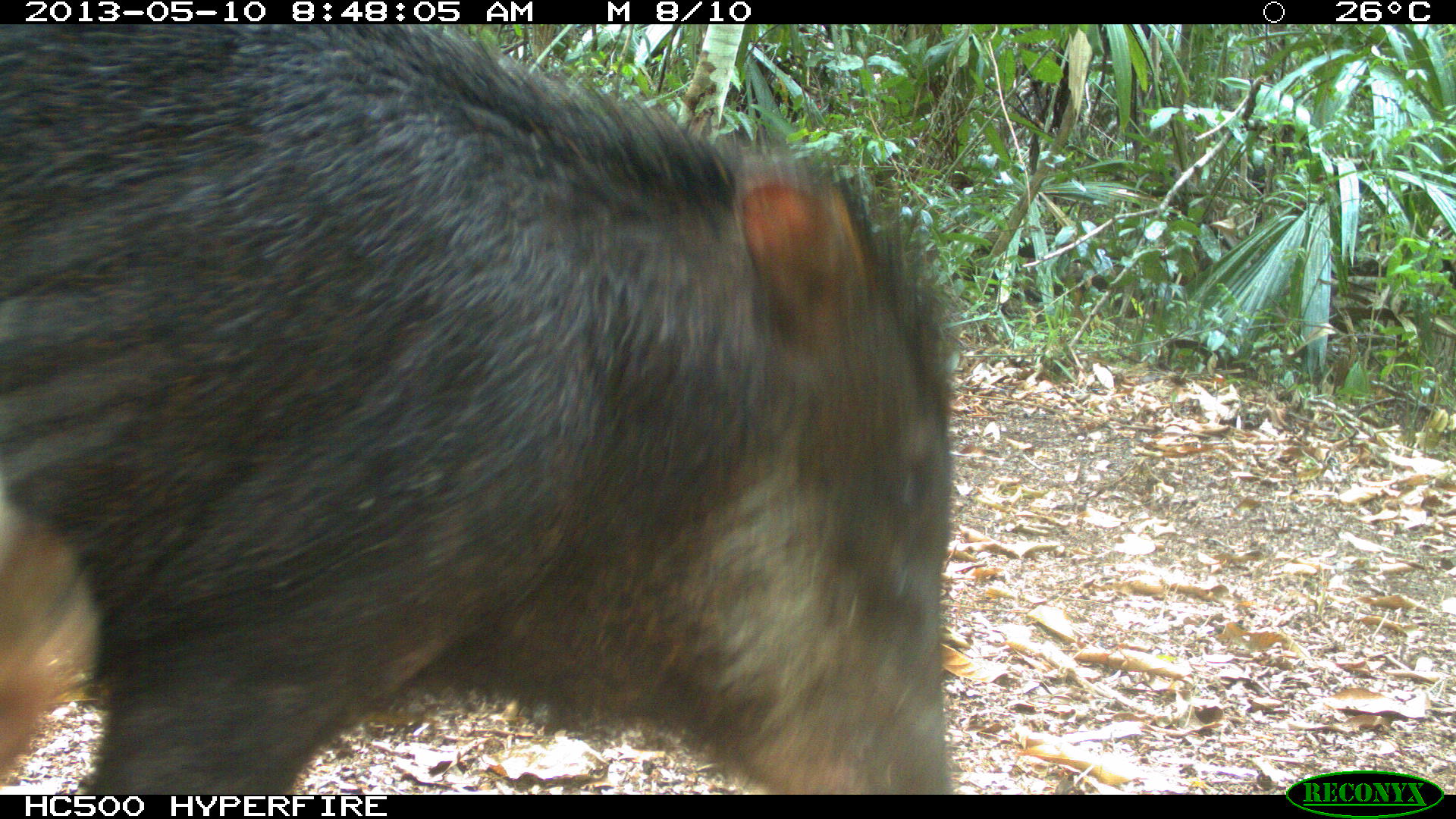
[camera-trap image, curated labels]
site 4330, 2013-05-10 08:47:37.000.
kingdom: Animalia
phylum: Chordata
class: Mammalia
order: Artiodactyla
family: Tayassuidae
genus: Tayassu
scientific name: Tayassu pecari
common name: white-lipped peccary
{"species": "Tayassu pecari (white-lipped peccary)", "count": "4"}